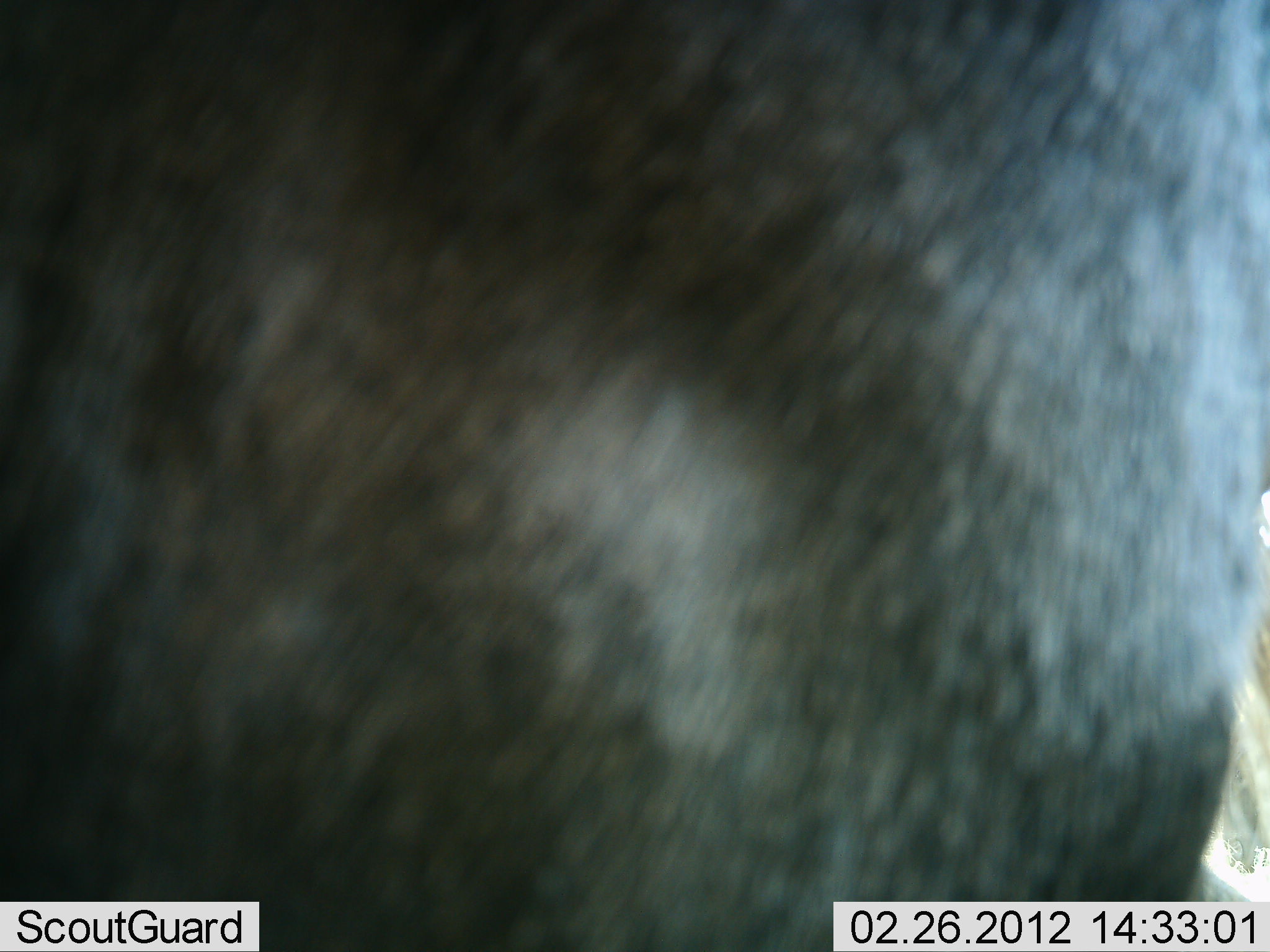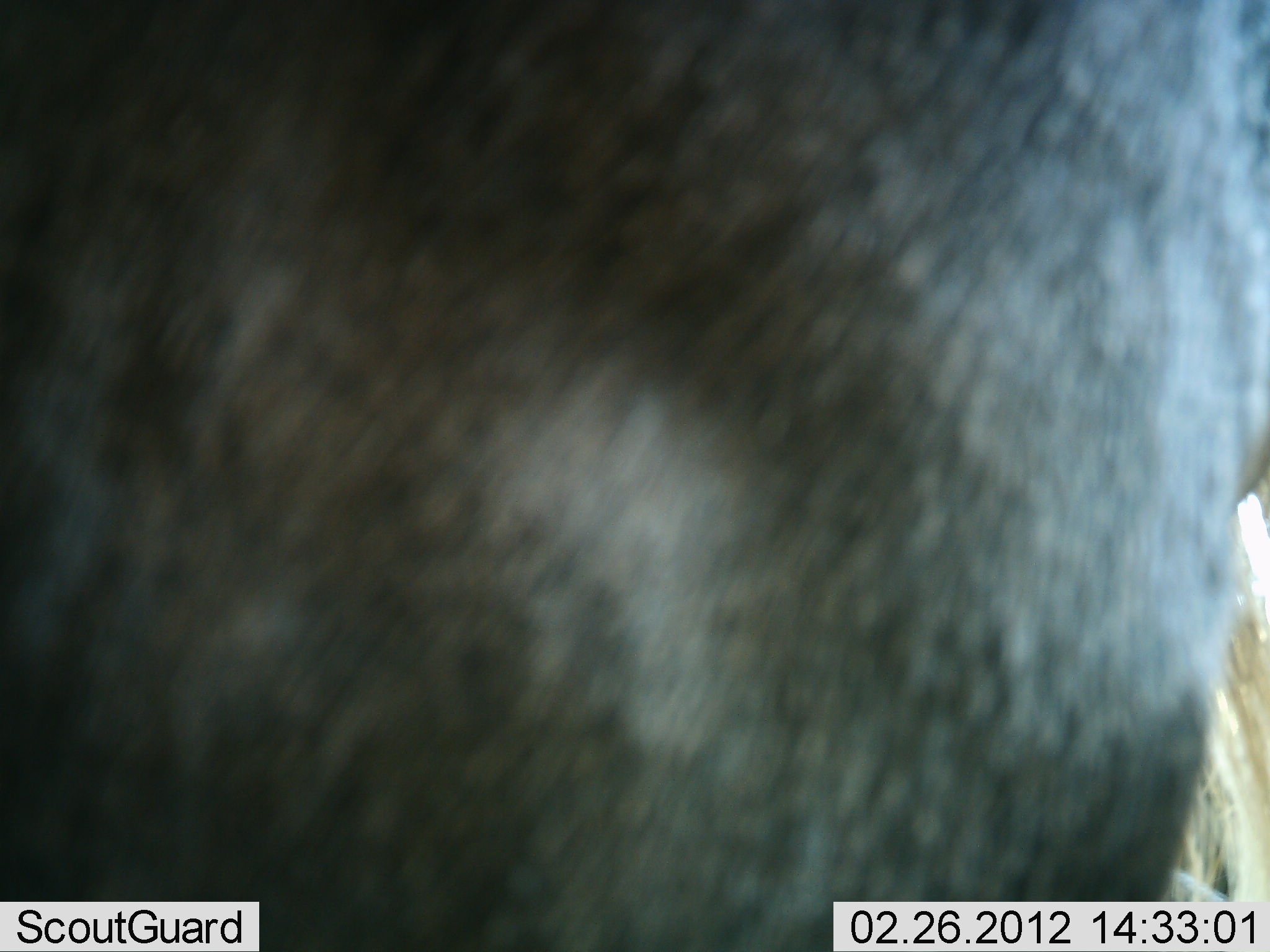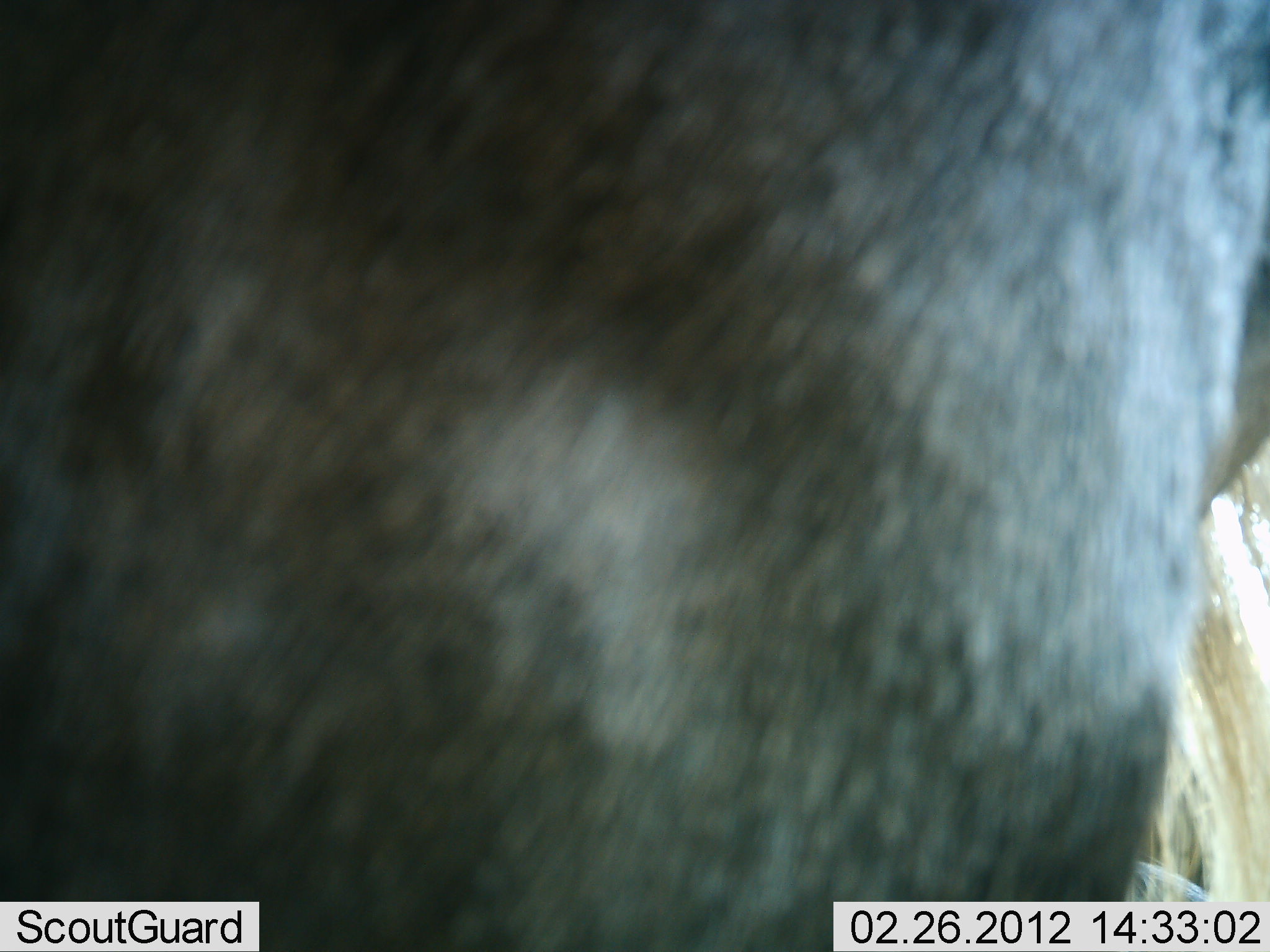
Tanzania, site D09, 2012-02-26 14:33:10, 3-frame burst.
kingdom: Animalia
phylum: Chordata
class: Mammalia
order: Artiodactyla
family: Bovidae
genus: Connochaetes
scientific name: Connochaetes taurinus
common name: blue wildebeest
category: wildebeest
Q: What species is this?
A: Wildebeest (blue wildebeest) (Connochaetes taurinus).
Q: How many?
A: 1.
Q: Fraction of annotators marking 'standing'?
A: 88%.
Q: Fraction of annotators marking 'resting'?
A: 12%.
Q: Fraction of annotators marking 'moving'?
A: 0%.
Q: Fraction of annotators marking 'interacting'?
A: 0%.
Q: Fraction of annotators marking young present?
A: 0%.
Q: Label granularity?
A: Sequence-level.